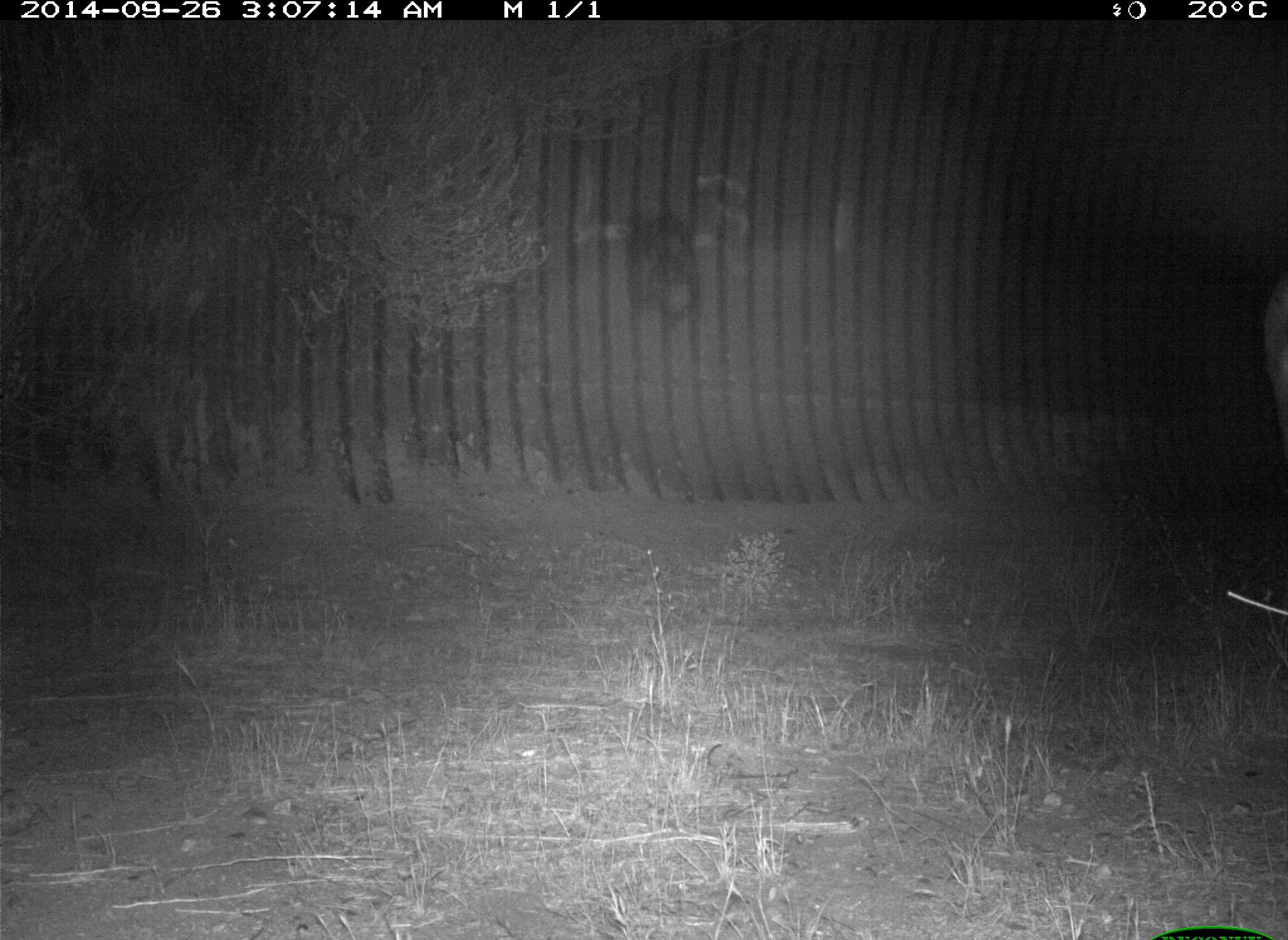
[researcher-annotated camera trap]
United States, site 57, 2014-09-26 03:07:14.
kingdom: Animalia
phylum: Chordata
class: Mammalia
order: Artiodactyla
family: Cervidae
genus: Odocoileus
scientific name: Odocoileus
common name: deer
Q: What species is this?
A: Deer (Odocoileus).